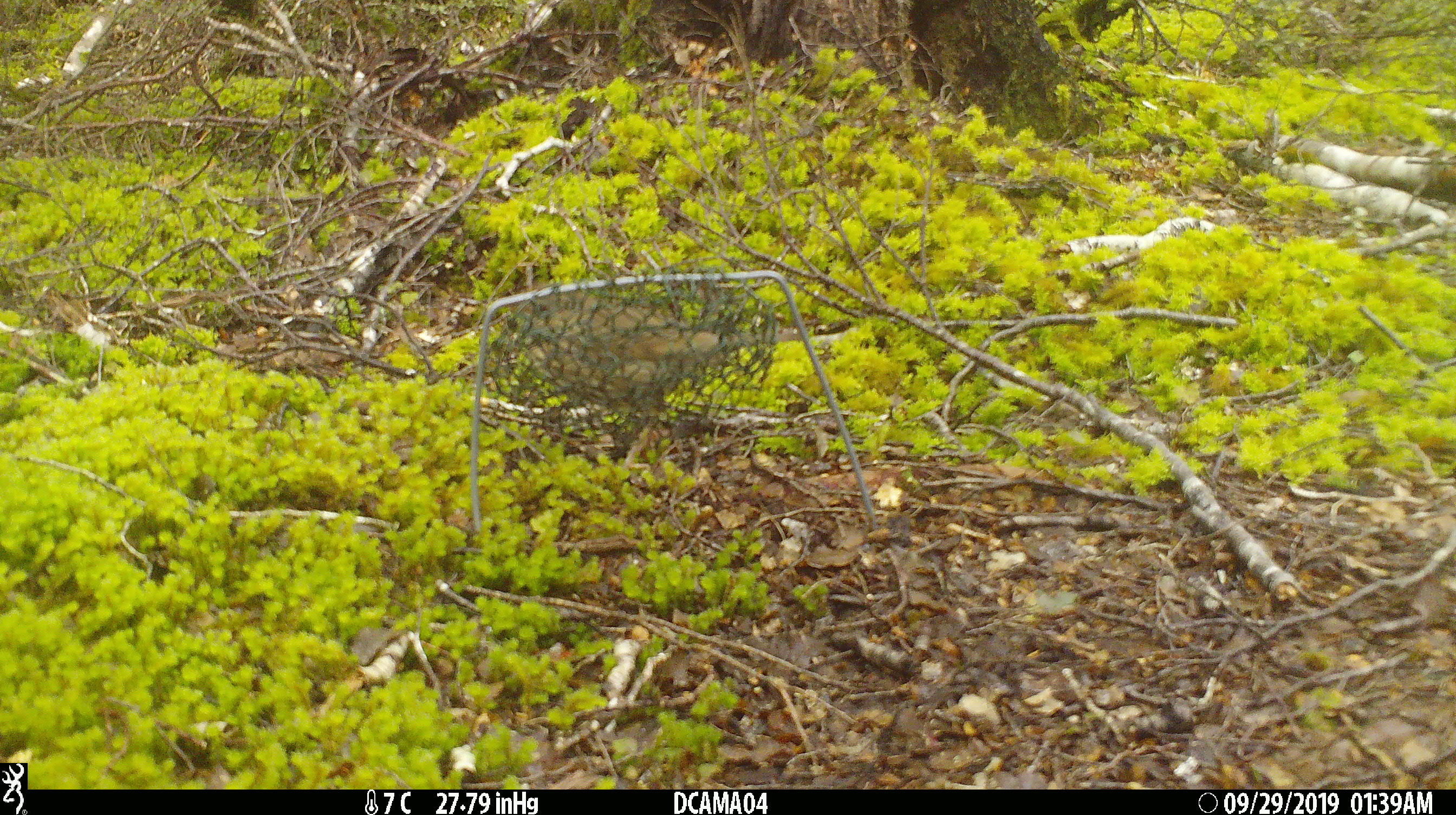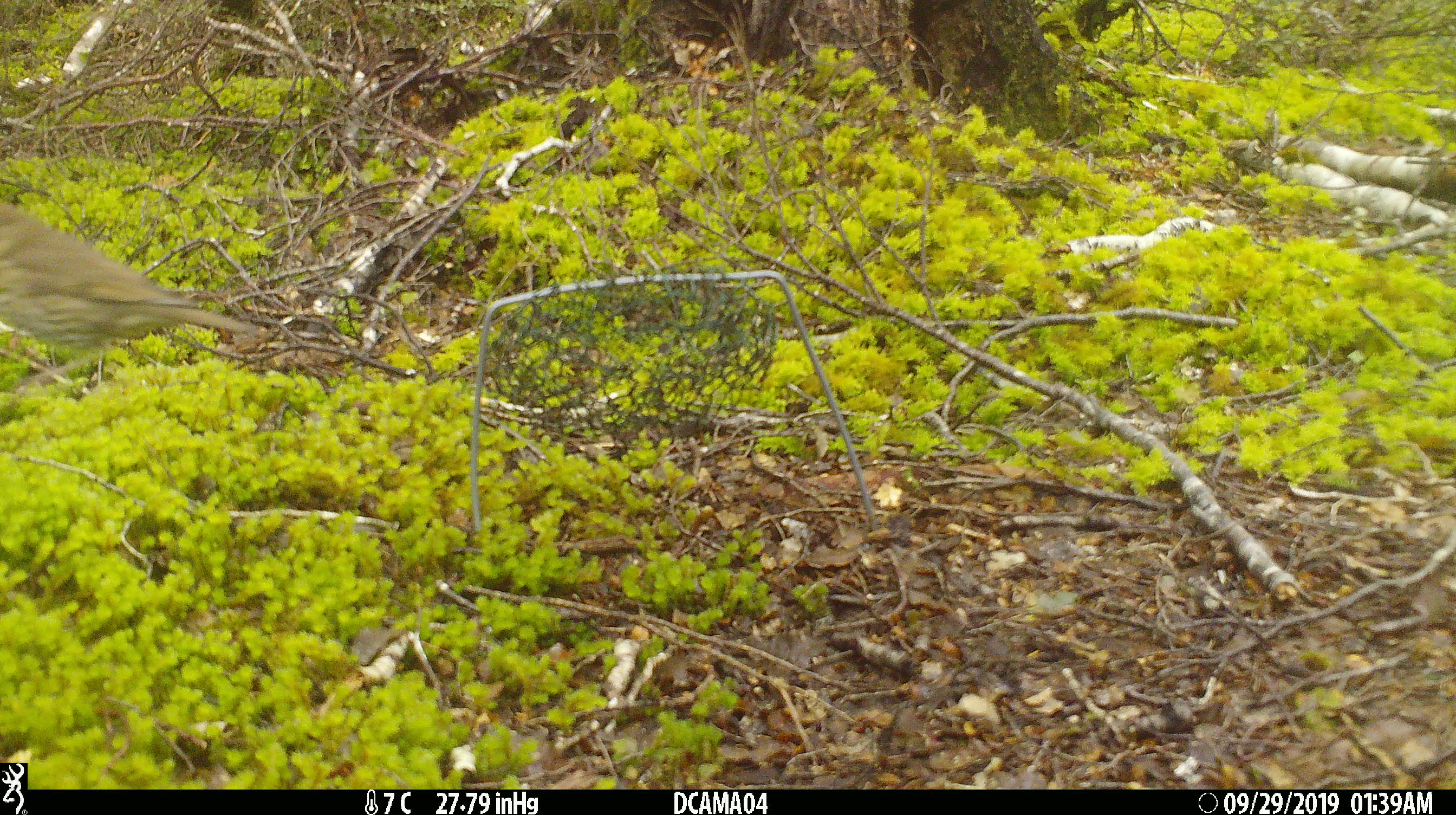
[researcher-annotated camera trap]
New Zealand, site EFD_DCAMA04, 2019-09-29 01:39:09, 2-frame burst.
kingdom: Animalia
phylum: Chordata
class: Aves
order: Passeriformes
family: Turdidae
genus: Turdus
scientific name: Turdus philomelos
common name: song thrush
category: thrush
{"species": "thrush (song thrush) (Turdus philomelos)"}